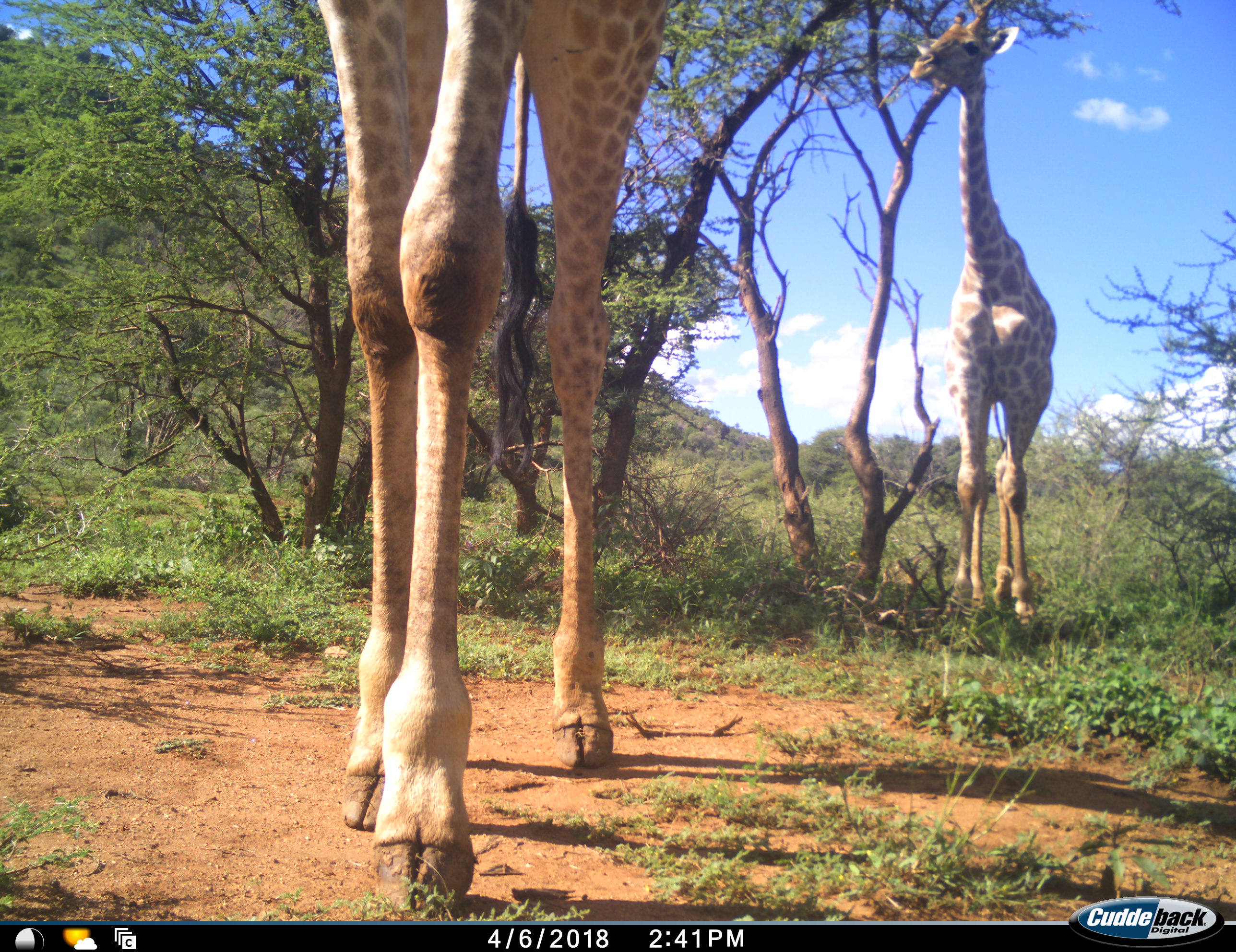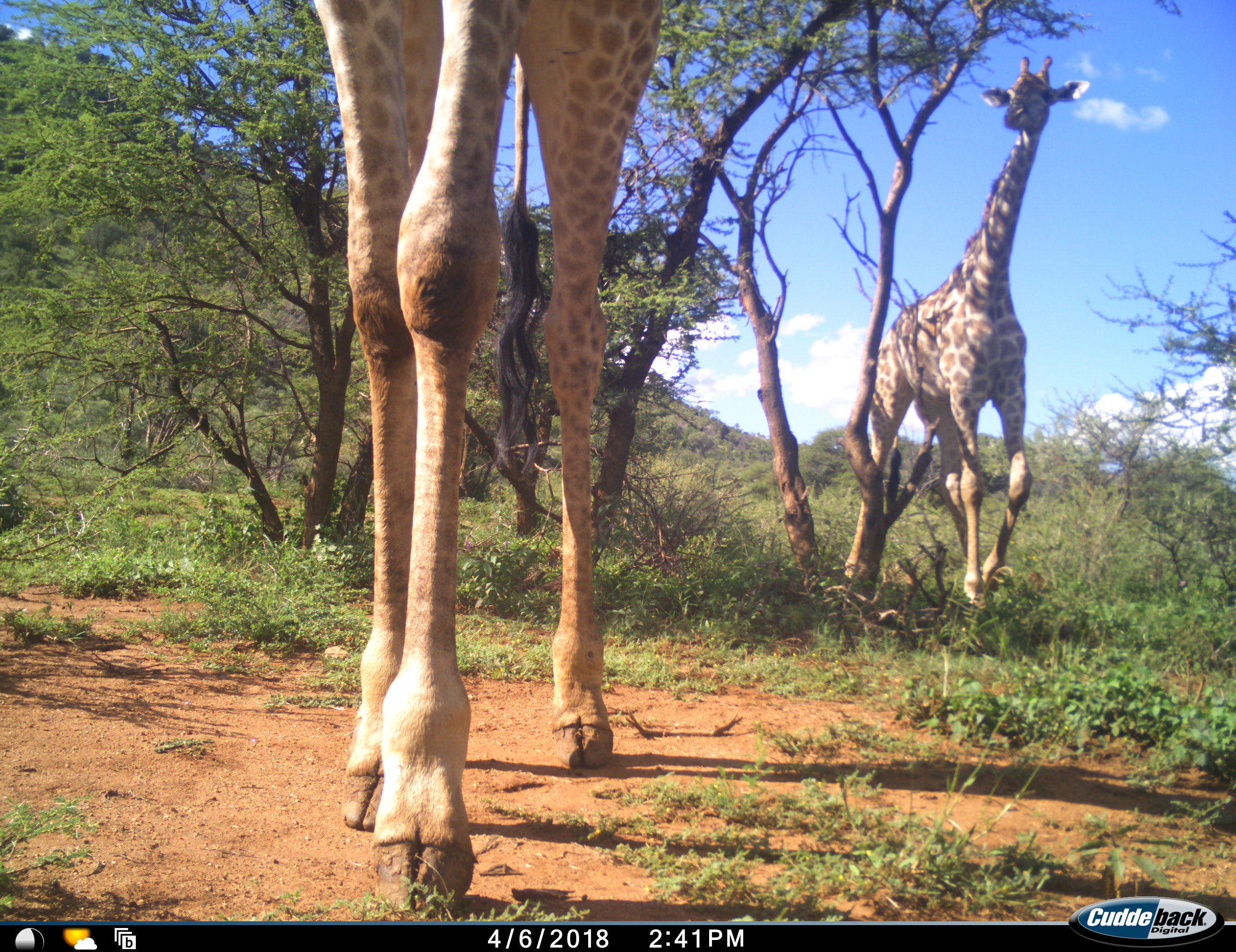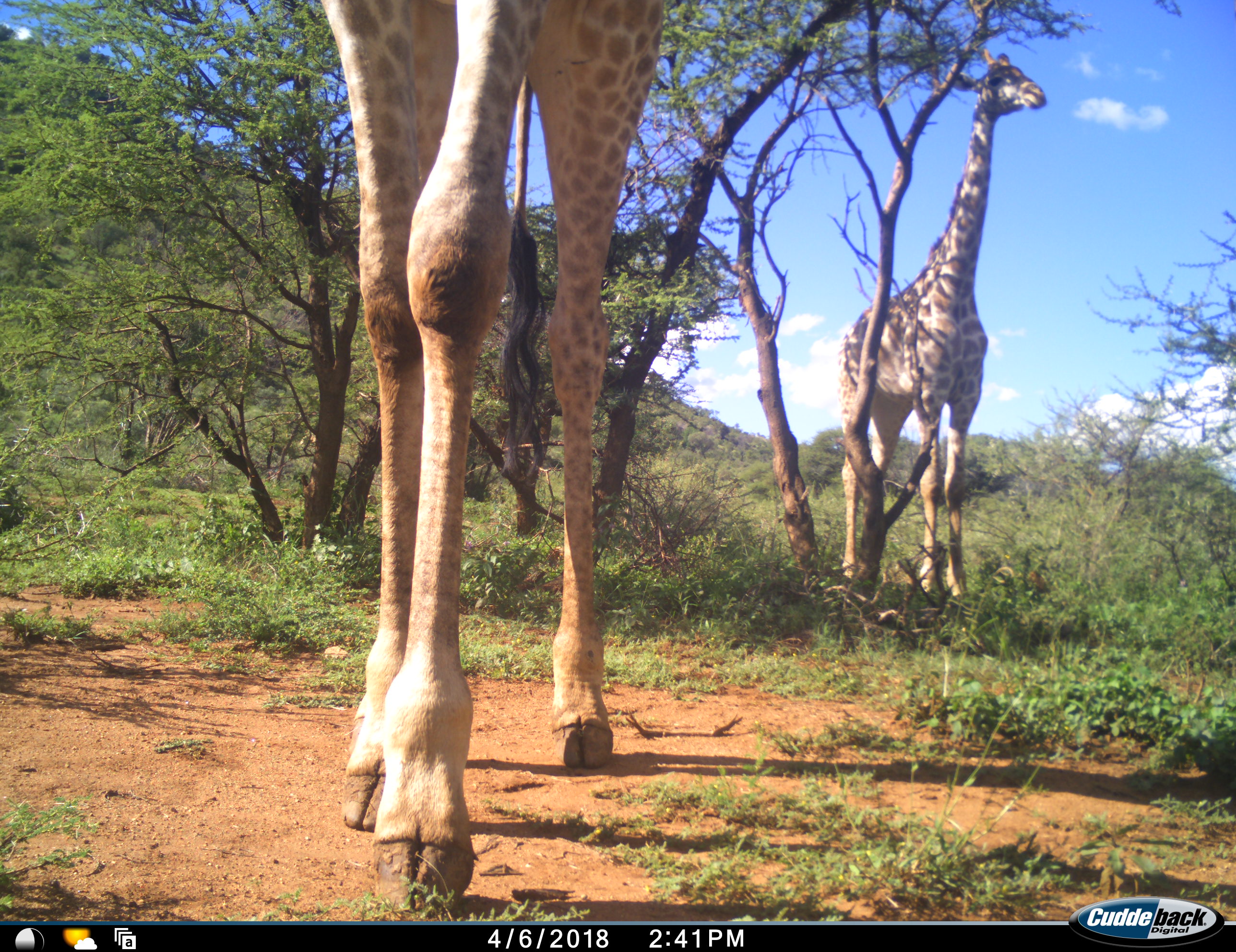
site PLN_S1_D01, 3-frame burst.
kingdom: Animalia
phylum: Chordata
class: Mammalia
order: Artiodactyla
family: Giraffidae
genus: Giraffa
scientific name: Giraffa camelopardalis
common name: giraffe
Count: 2.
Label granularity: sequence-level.